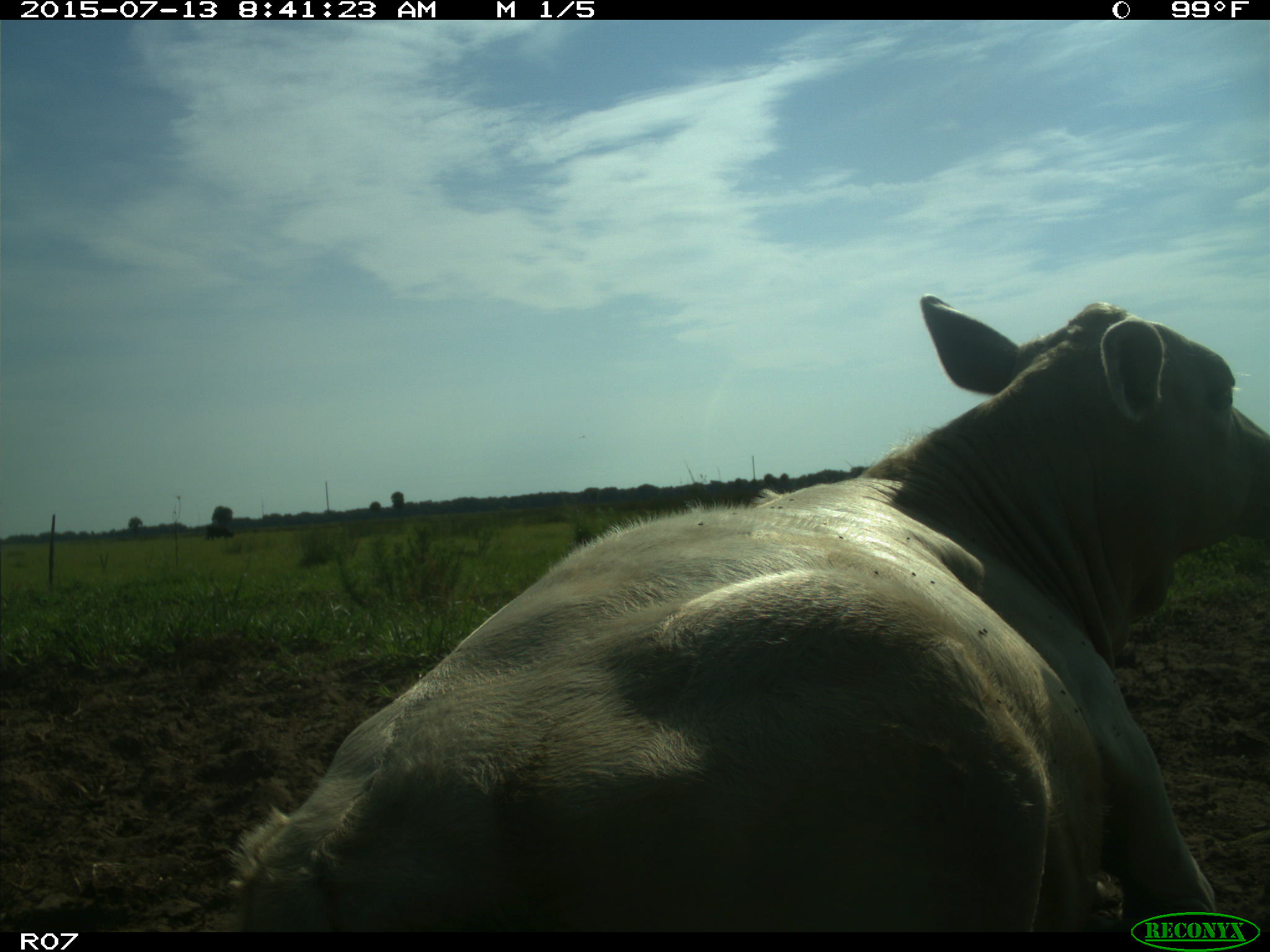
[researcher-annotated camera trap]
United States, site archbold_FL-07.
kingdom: Animalia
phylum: Chordata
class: Mammalia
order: Artiodactyla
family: Bovidae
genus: Bos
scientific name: Bos taurus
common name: domestic cow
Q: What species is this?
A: Bos taurus (domestic cow).